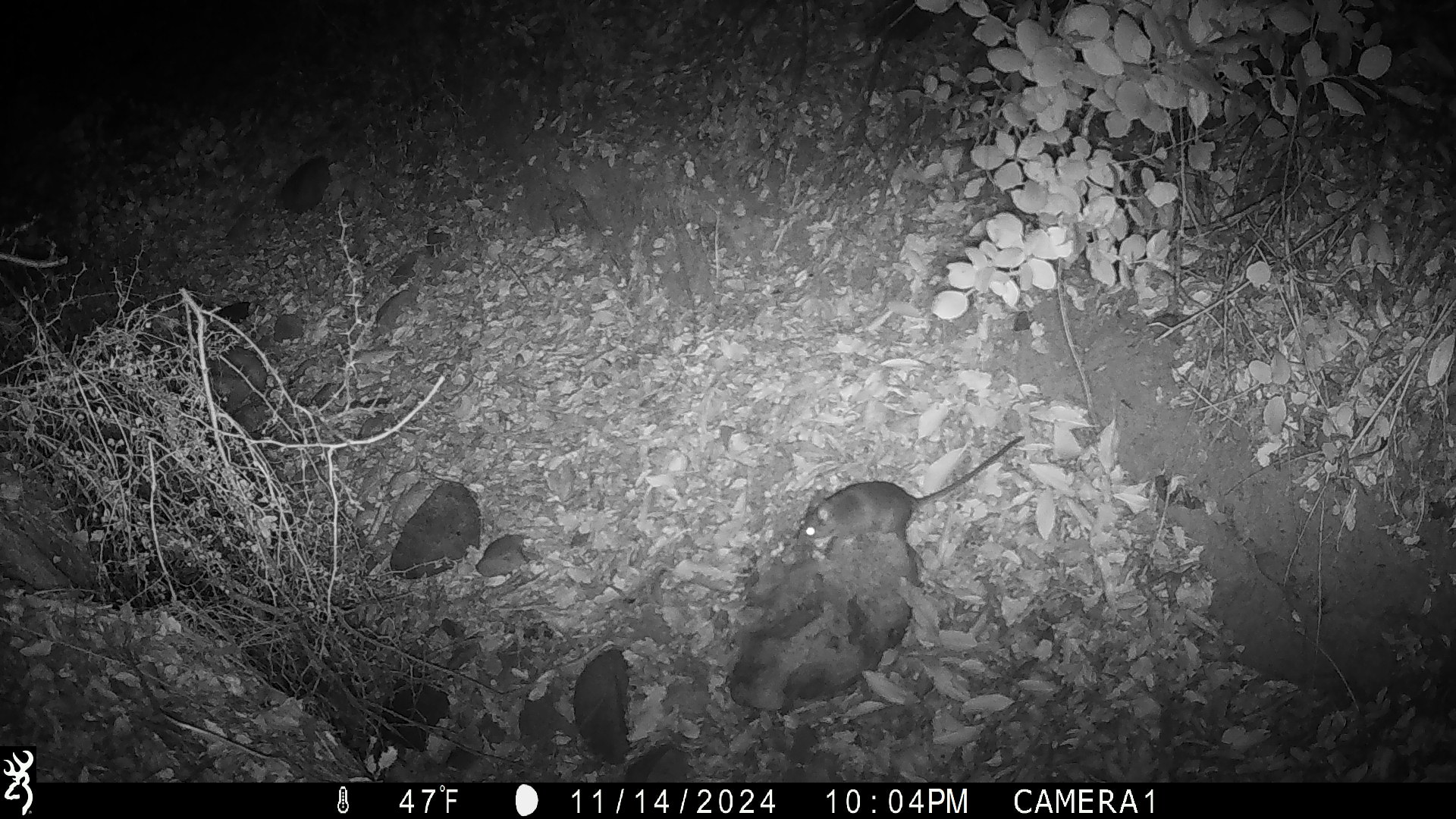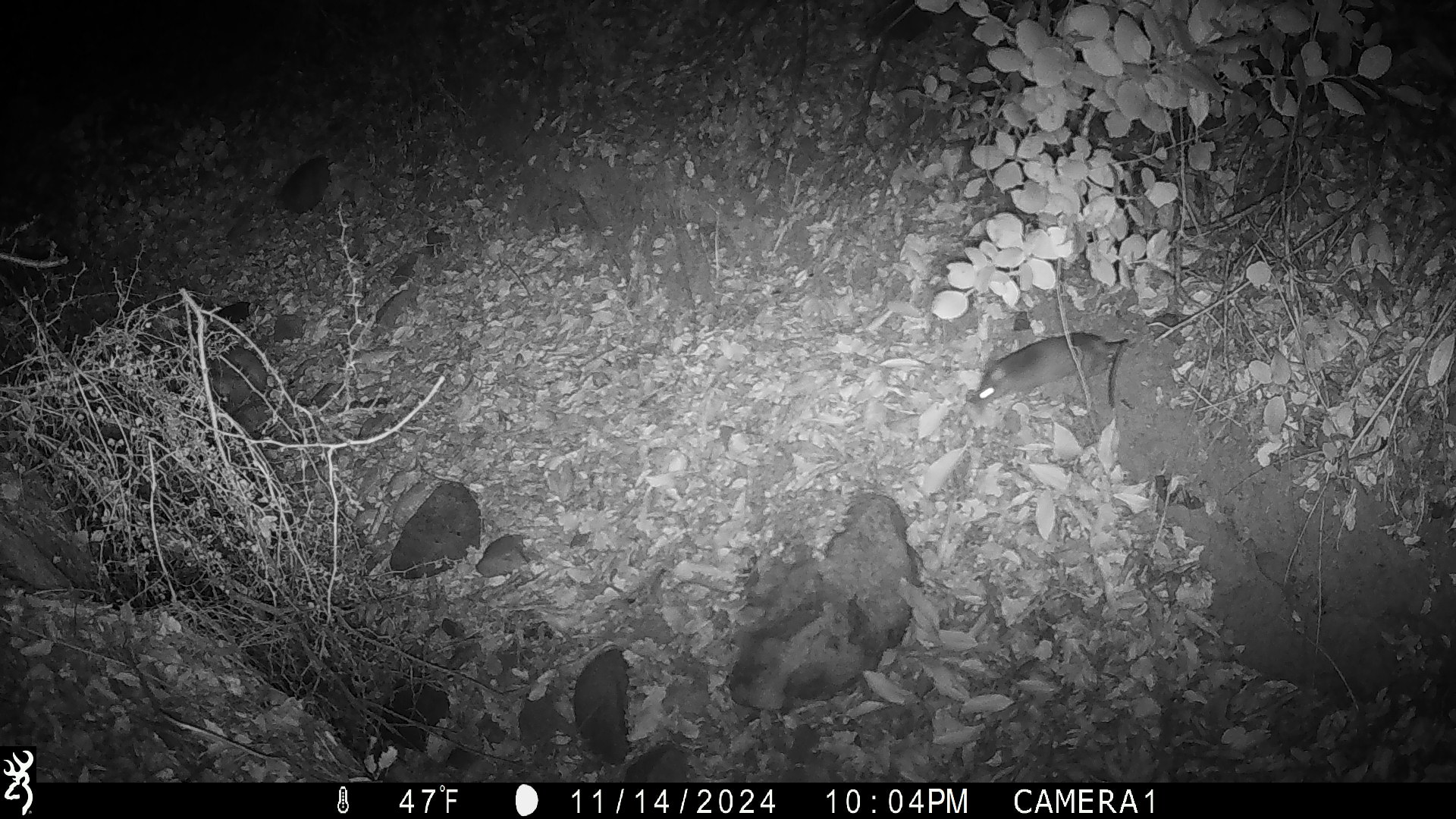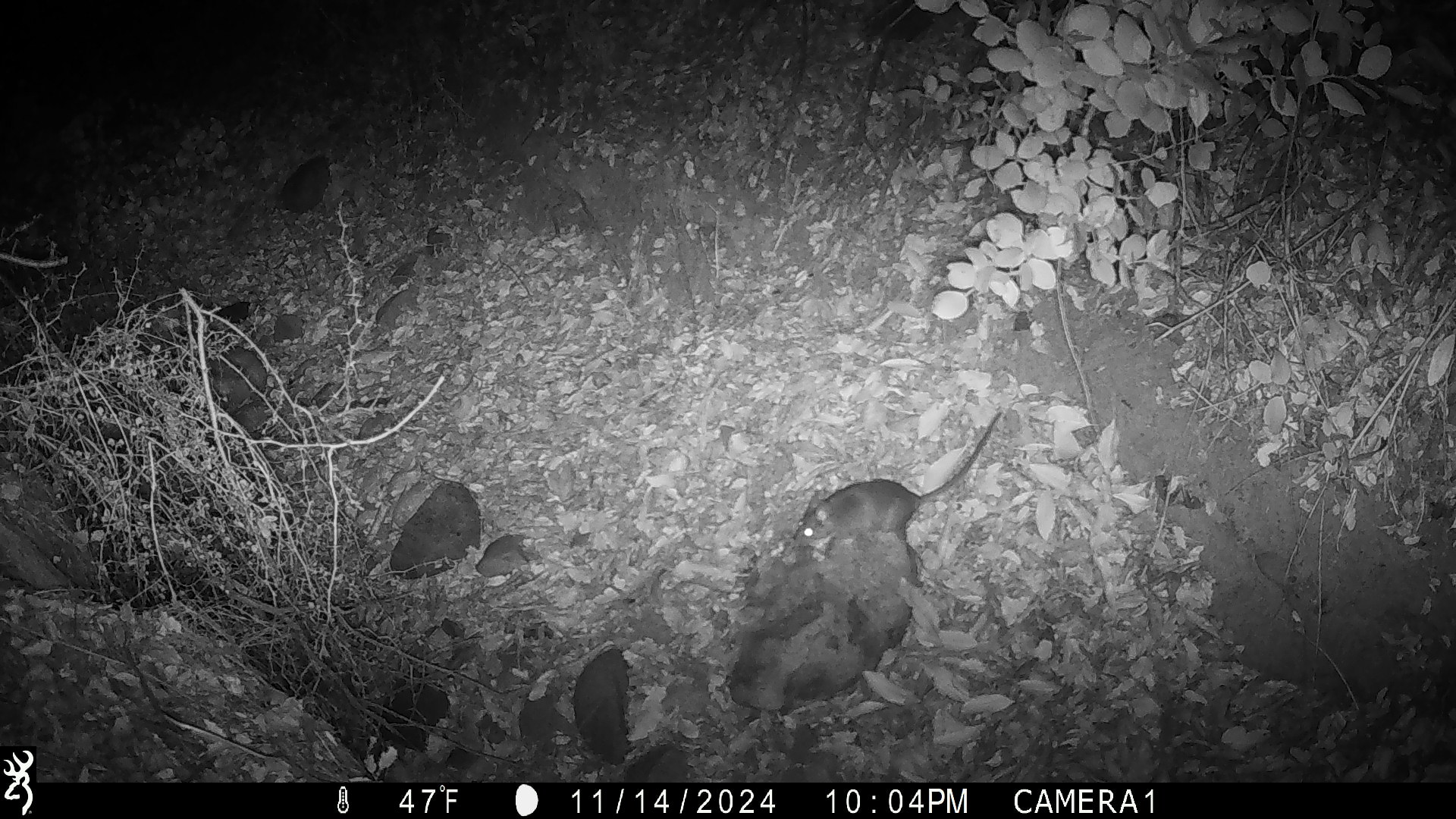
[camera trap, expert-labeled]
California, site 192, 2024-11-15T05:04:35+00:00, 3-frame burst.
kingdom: Animalia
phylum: Chordata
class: Mammalia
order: Rodentia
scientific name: Rodentia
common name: mouse or rat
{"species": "mouse or rat (Rodentia)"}